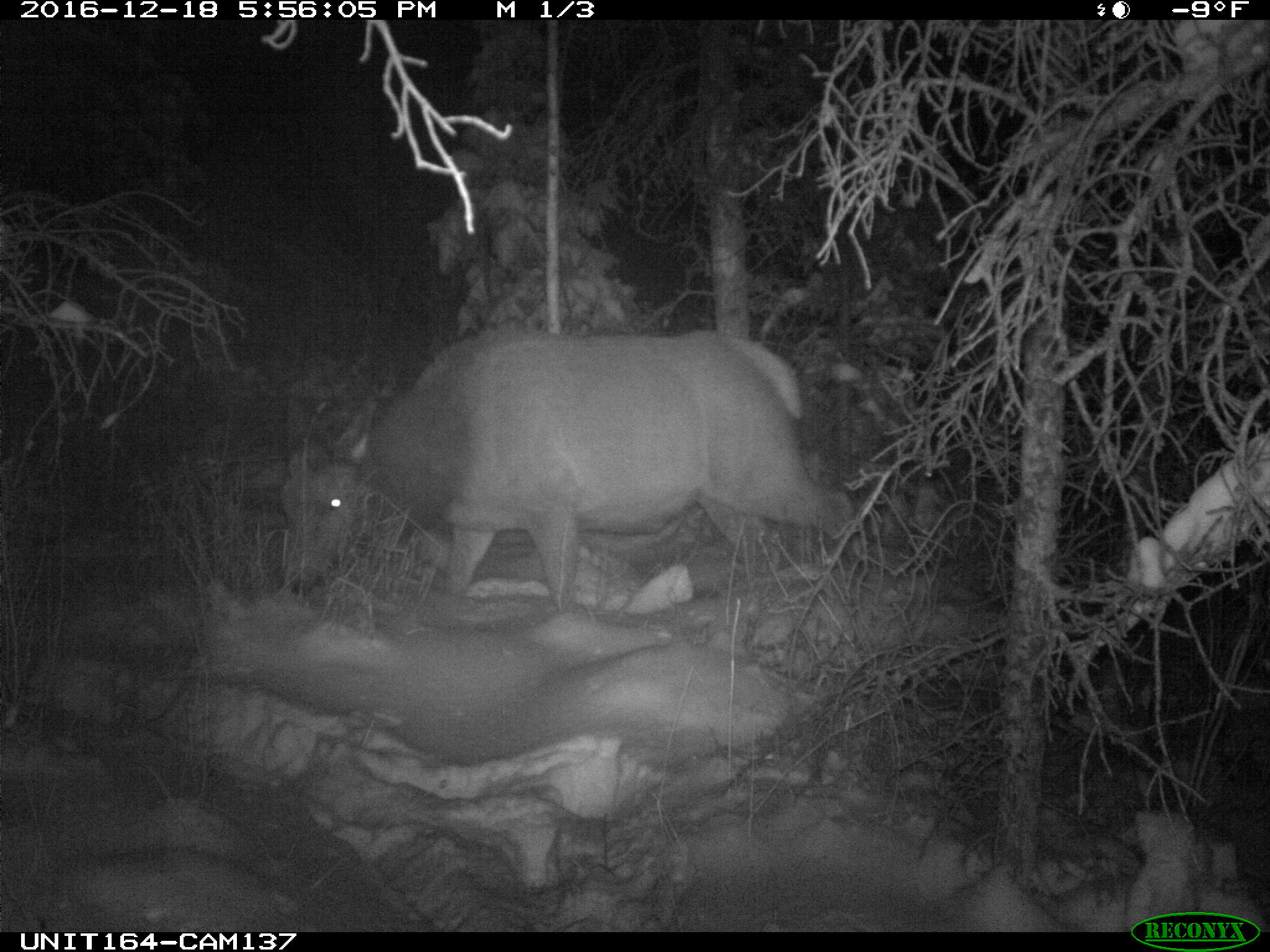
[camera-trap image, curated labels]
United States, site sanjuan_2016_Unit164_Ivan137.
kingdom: Animalia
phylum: Chordata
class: Mammalia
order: Artiodactyla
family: Cervidae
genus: Cervus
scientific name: Cervus elaphus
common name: red deer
Cervus elaphus (red deer).